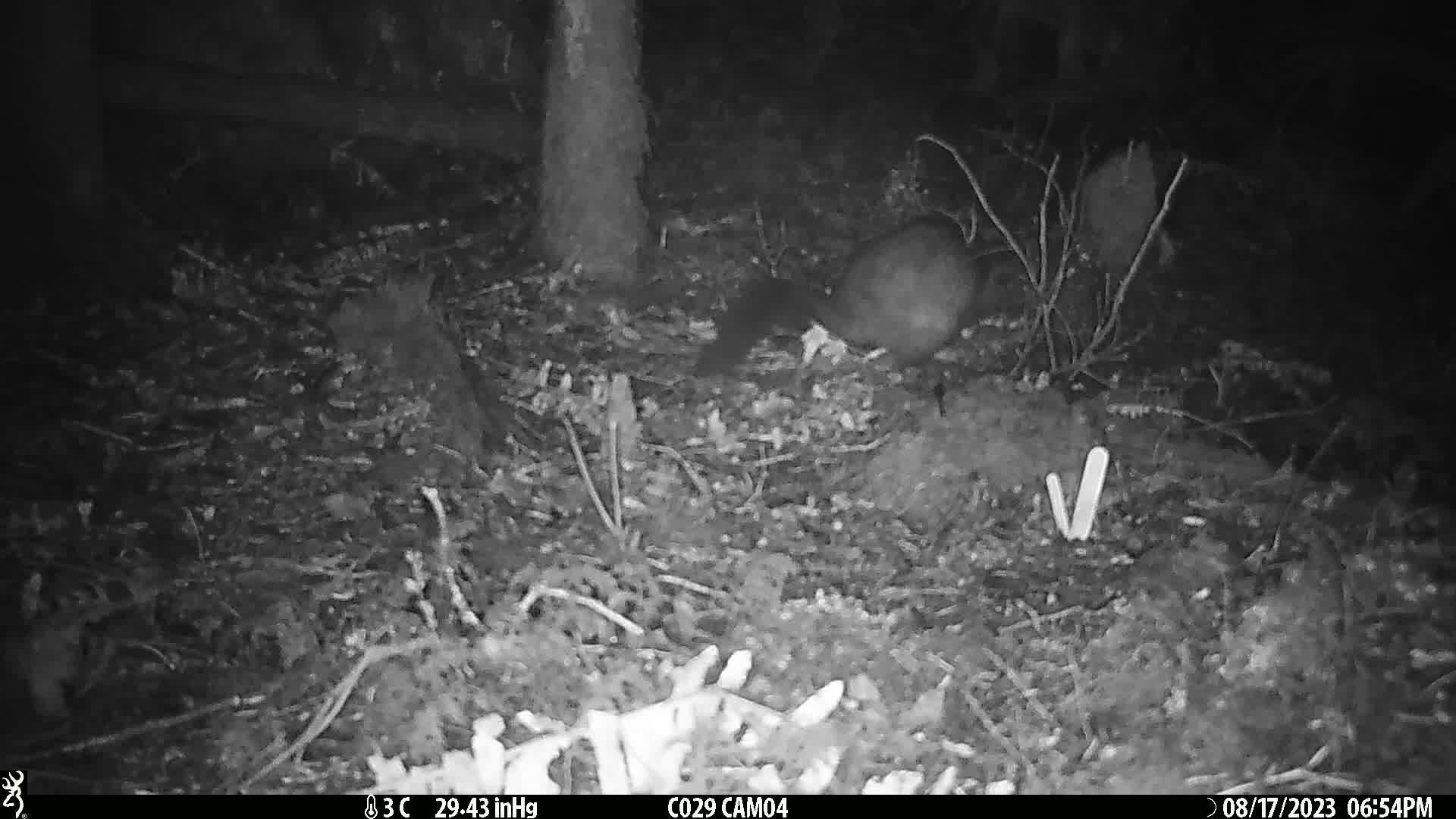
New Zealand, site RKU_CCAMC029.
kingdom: Animalia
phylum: Chordata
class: Mammalia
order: Diprotodontia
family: Phalangeridae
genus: Trichosurus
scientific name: Trichosurus vulpecula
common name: common brushtail possum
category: possum